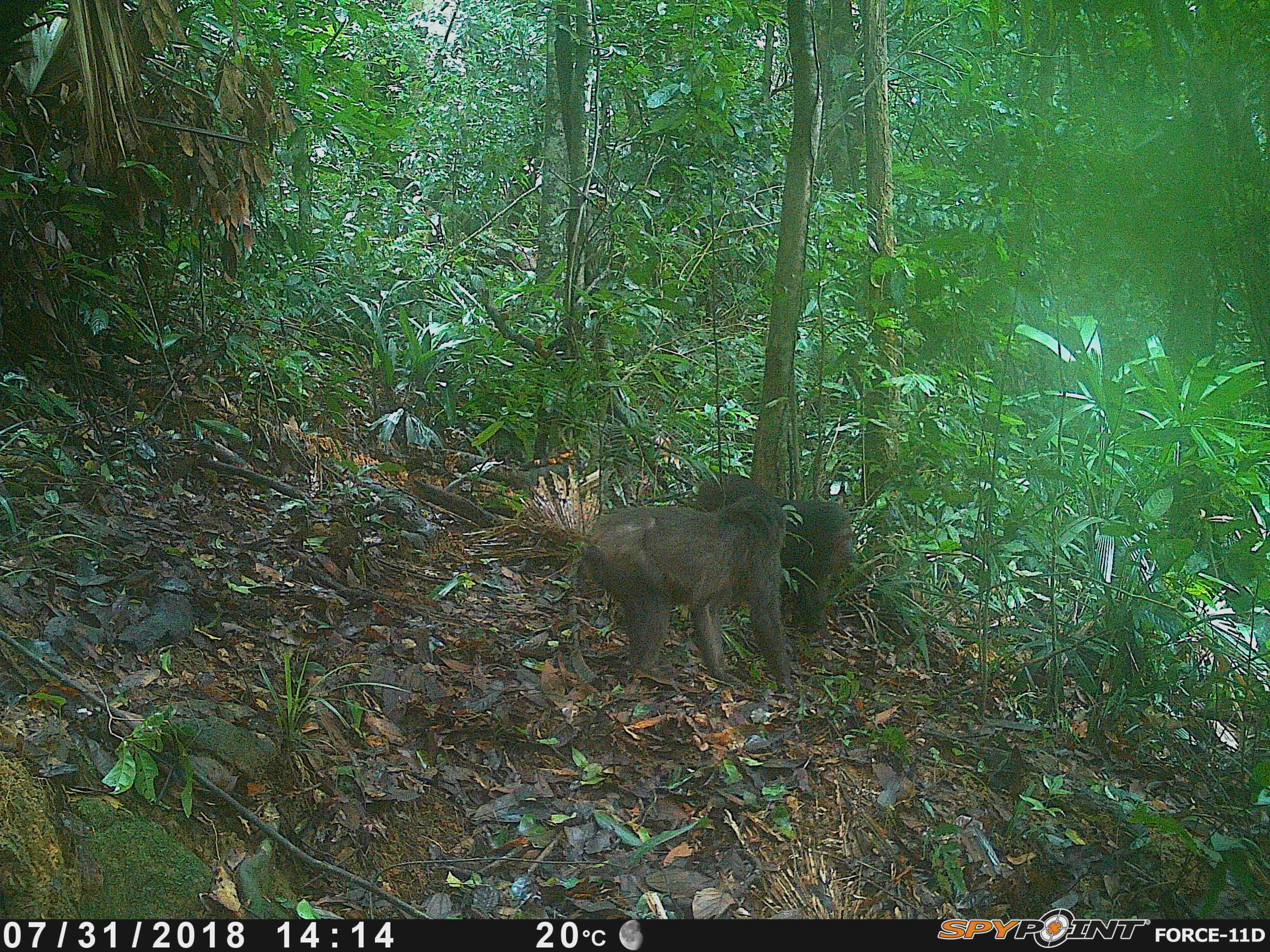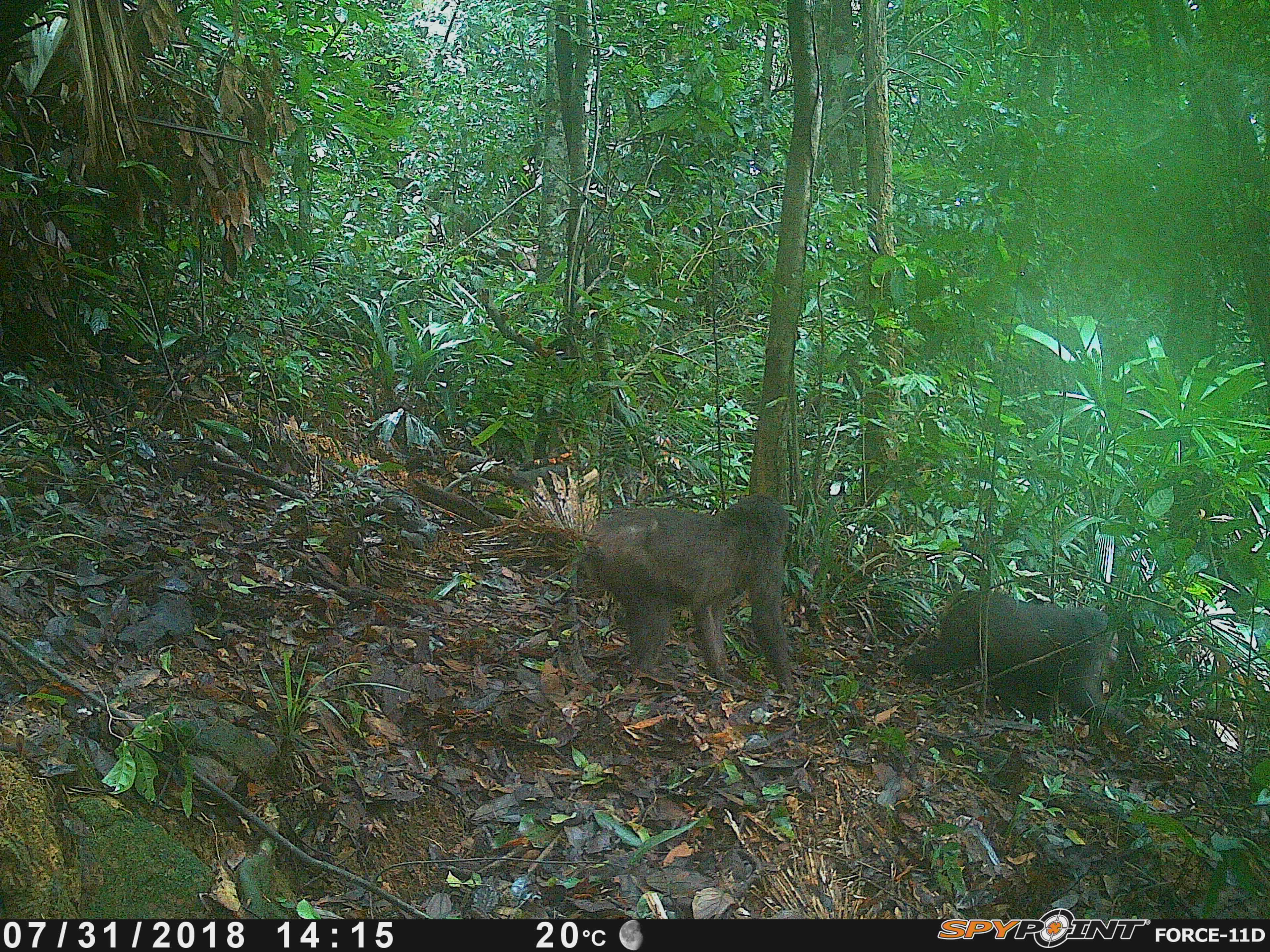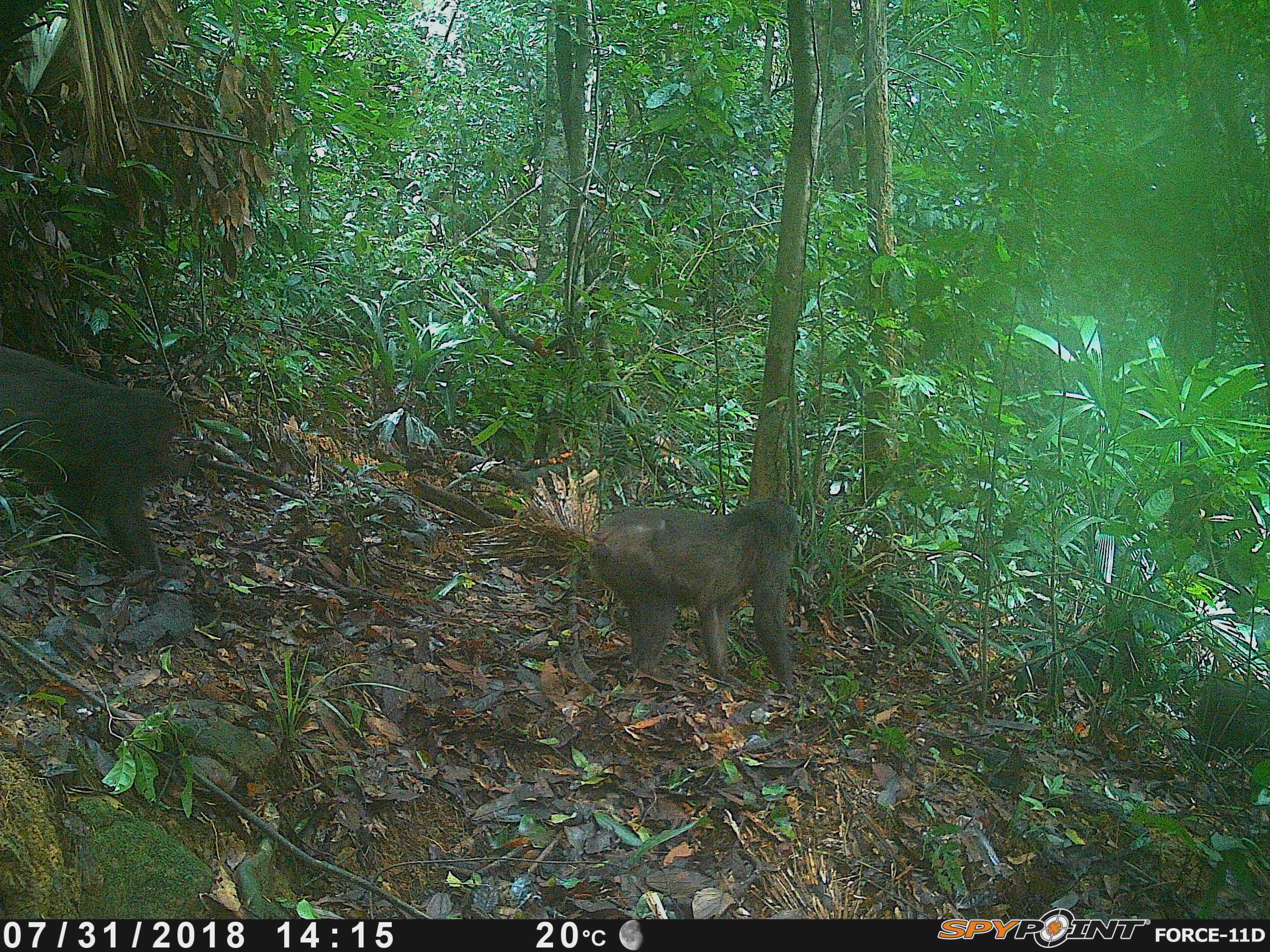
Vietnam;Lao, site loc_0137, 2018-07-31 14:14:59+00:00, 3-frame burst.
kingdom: Animalia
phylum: Chordata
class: Mammalia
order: Primates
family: Cercopithecidae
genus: Macaca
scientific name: Macaca arctoides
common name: stump-tailed macaque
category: stump tailed macaque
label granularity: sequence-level